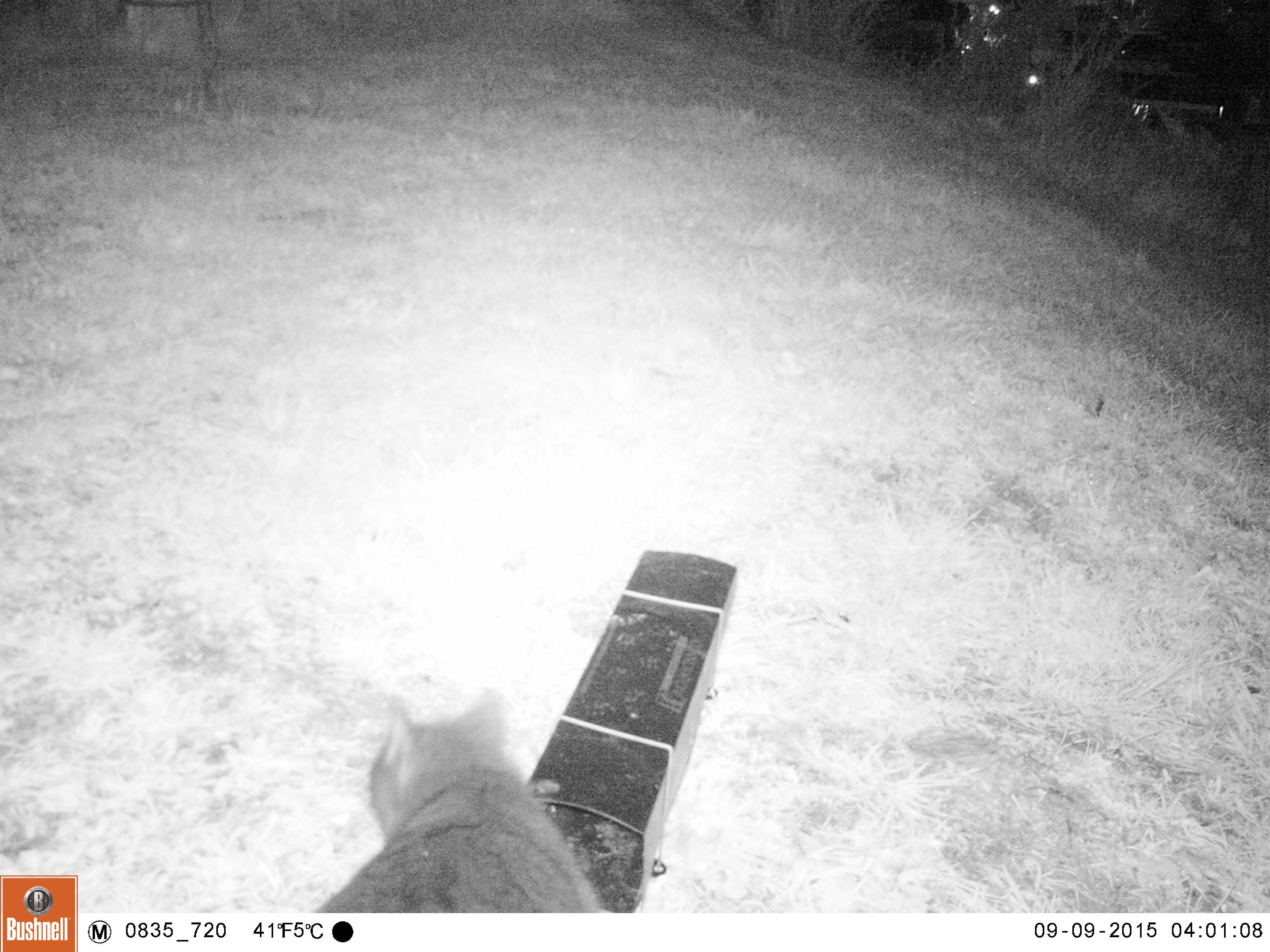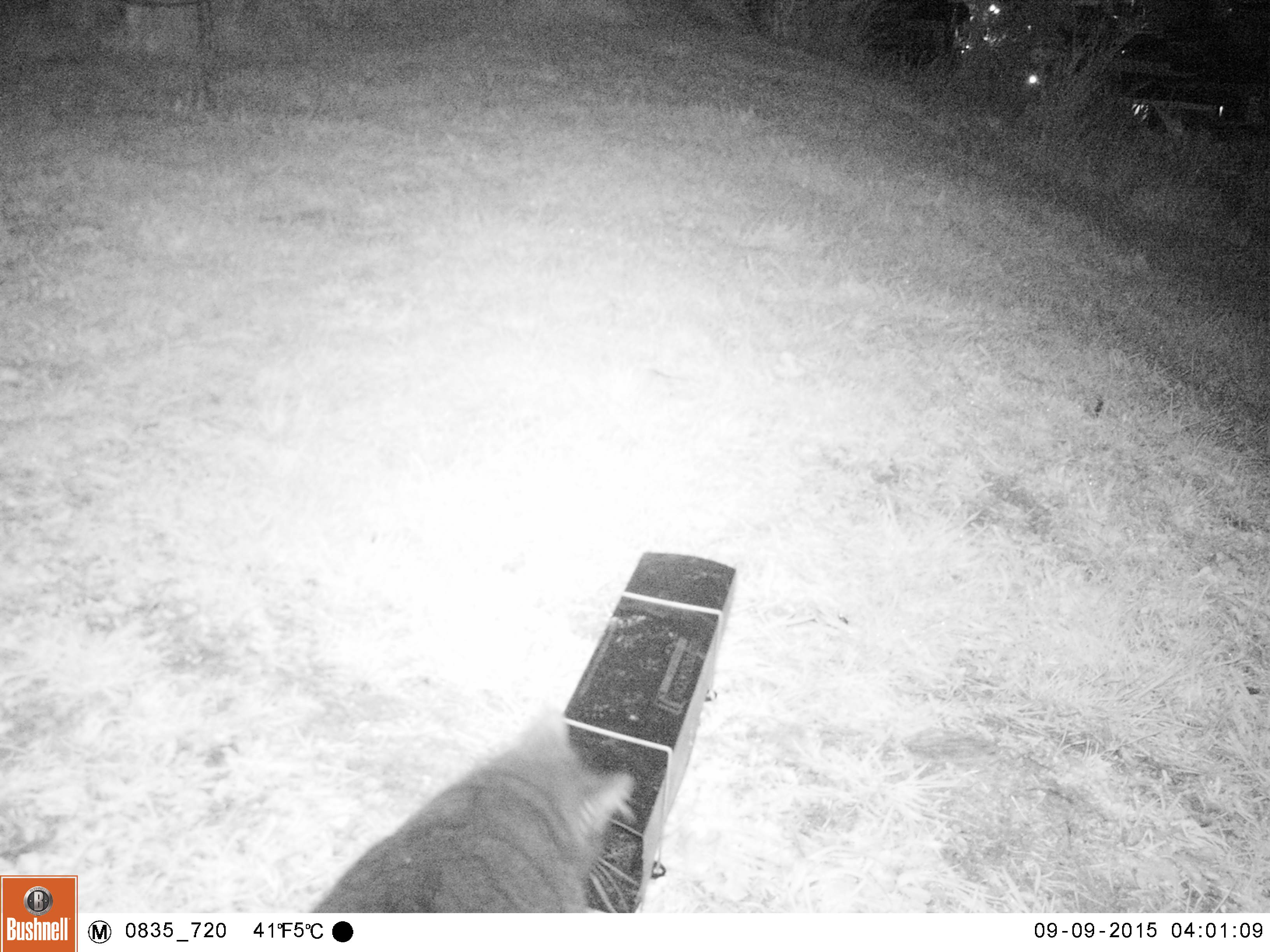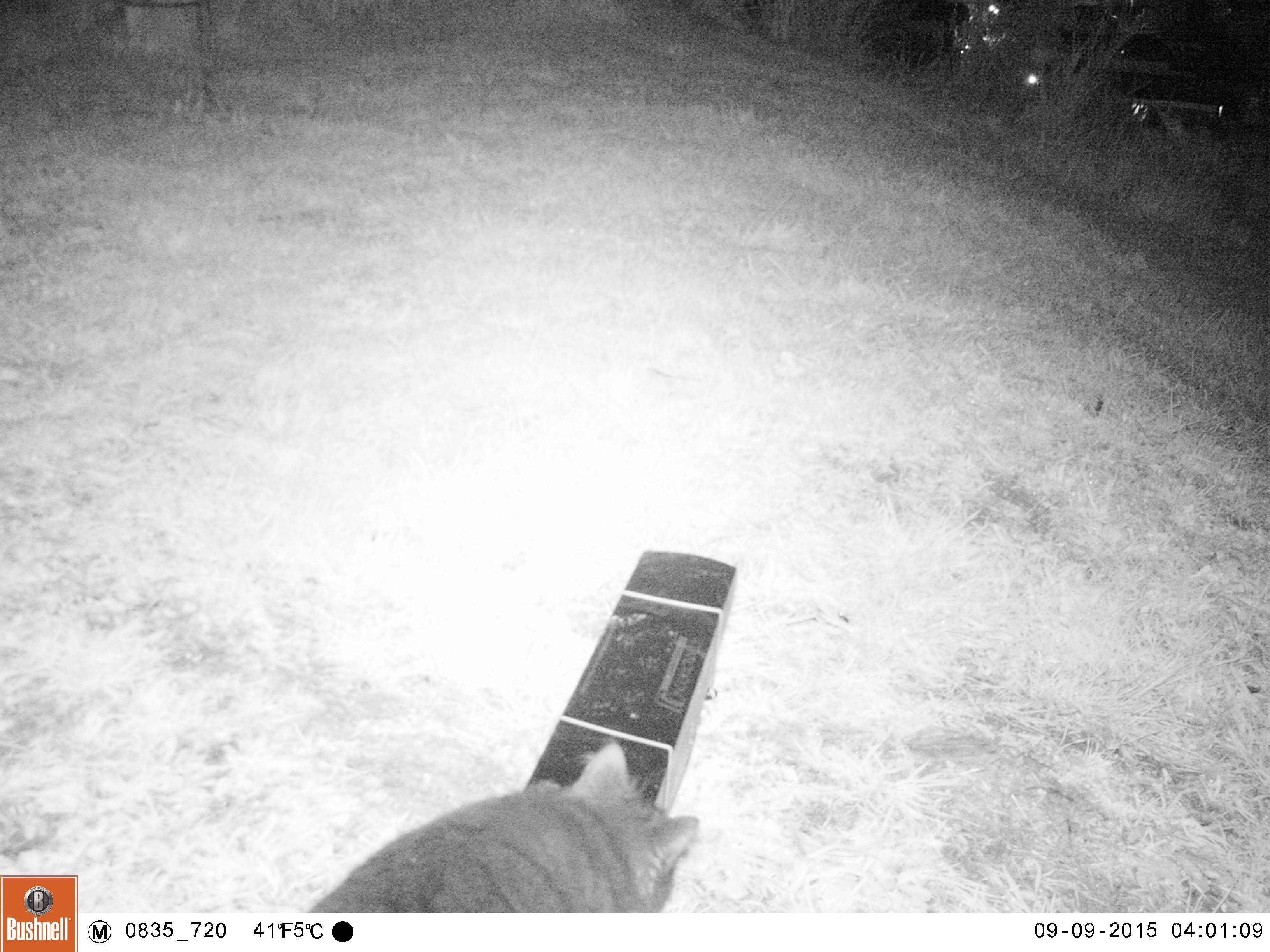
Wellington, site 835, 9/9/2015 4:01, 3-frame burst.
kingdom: Animalia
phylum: Chordata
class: Mammalia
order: Carnivora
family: Felidae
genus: Felis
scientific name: Felis catus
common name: cat